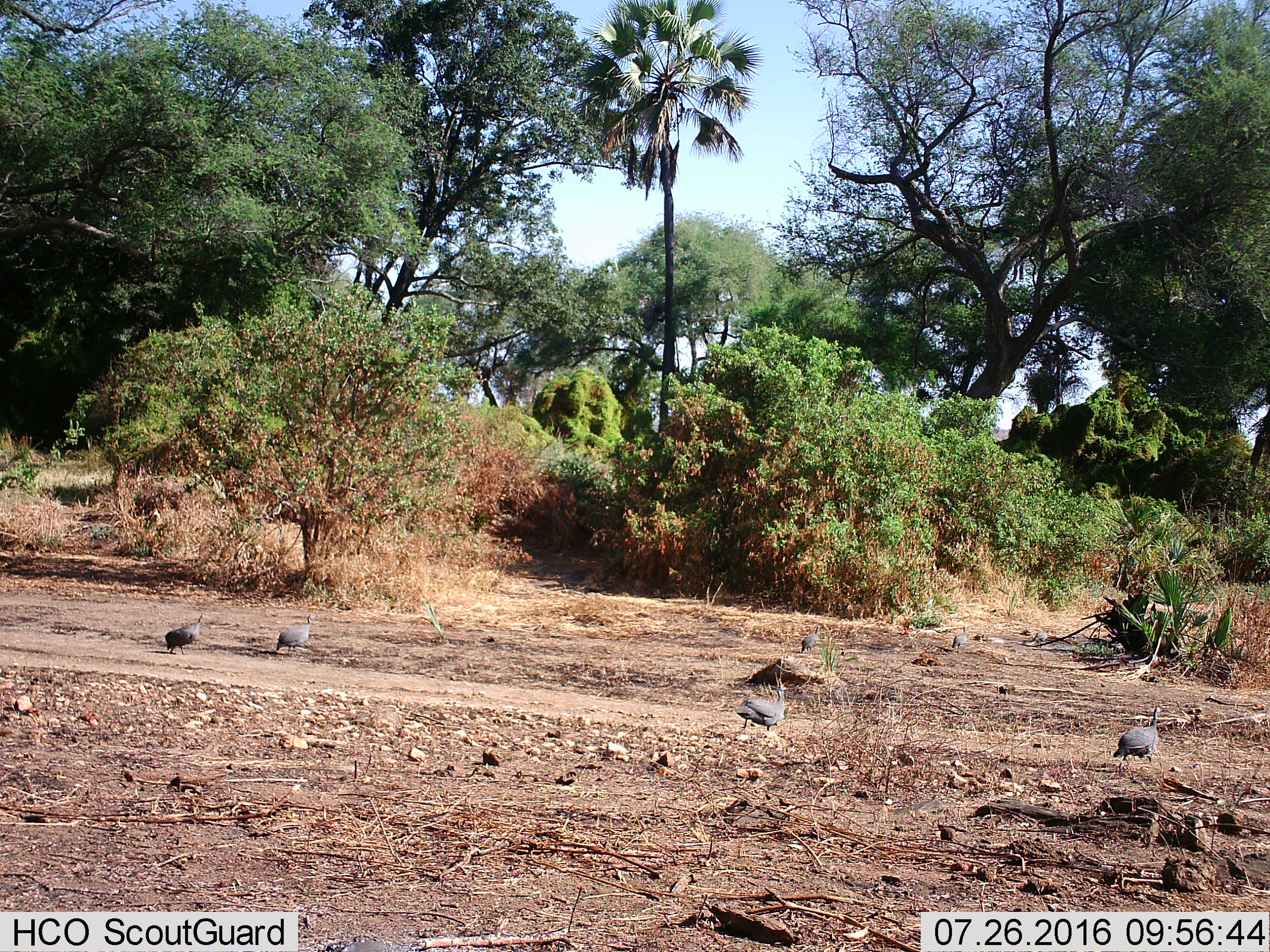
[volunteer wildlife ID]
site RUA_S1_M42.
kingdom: Animalia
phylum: Chordata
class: Aves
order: Galliformes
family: Numididae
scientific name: Numididae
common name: guineafowl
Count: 7.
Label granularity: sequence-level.